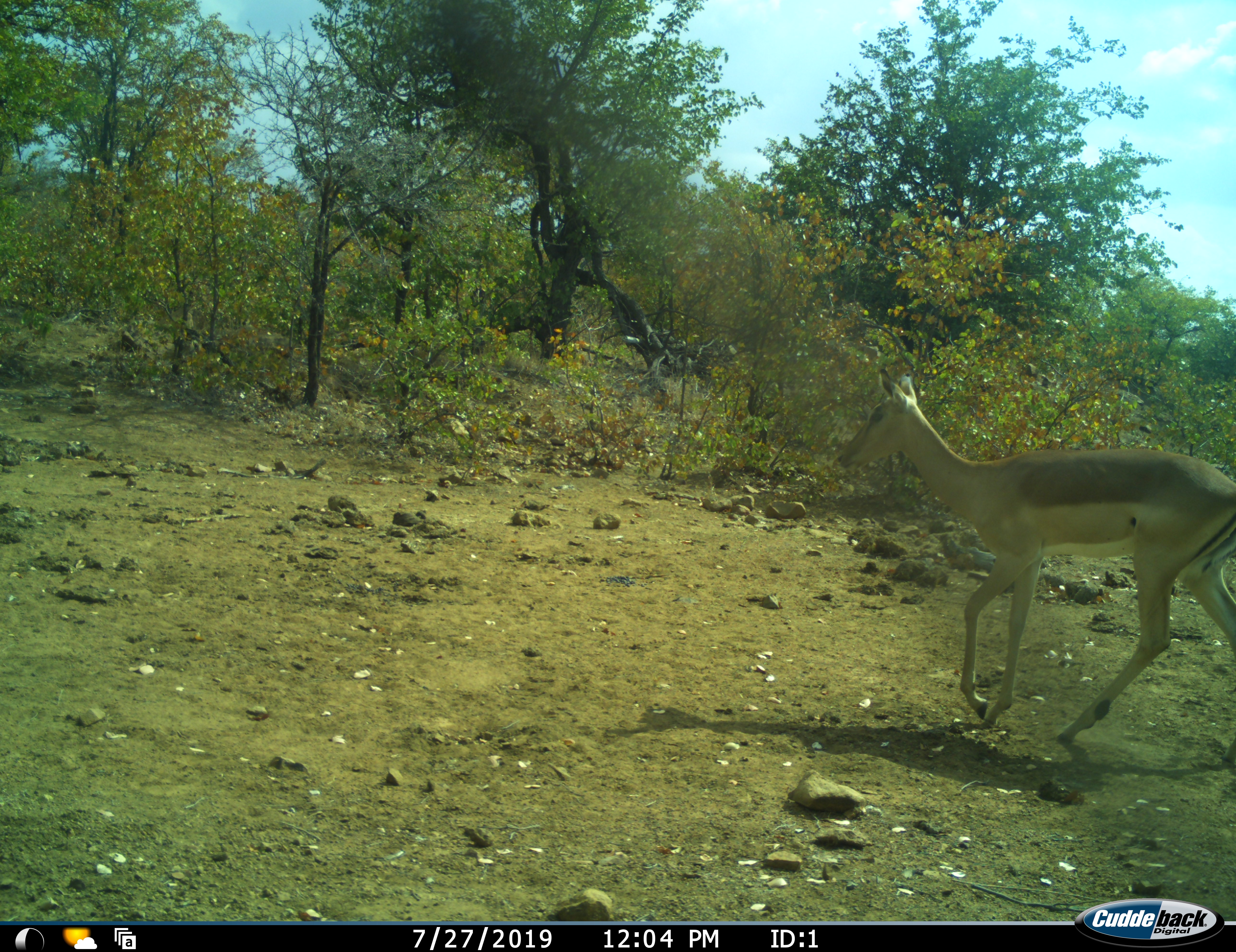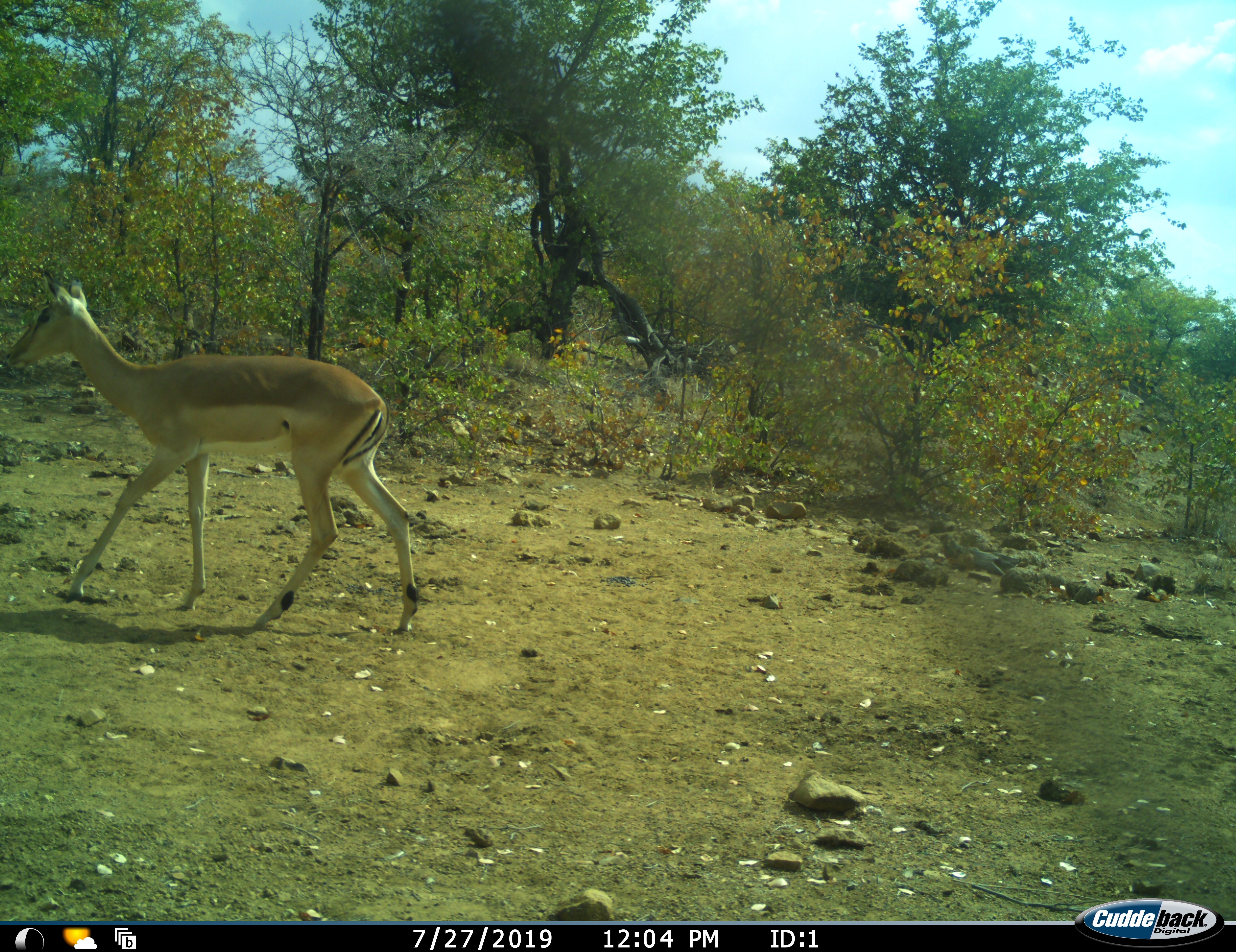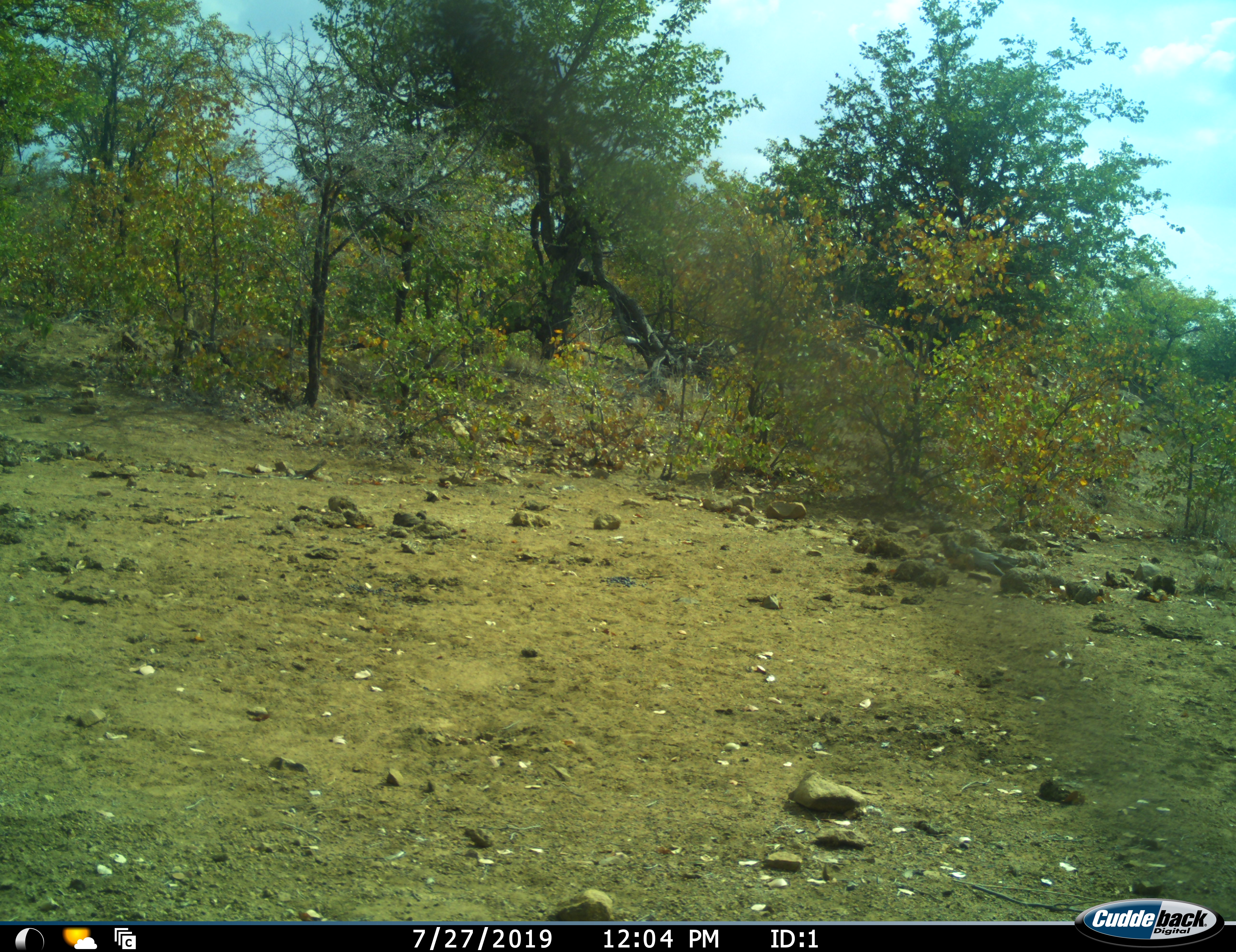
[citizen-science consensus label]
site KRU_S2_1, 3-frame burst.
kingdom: Animalia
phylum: Chordata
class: Mammalia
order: Artiodactyla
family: Bovidae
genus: Aepyceros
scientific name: Aepyceros melampus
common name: impala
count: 1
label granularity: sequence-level